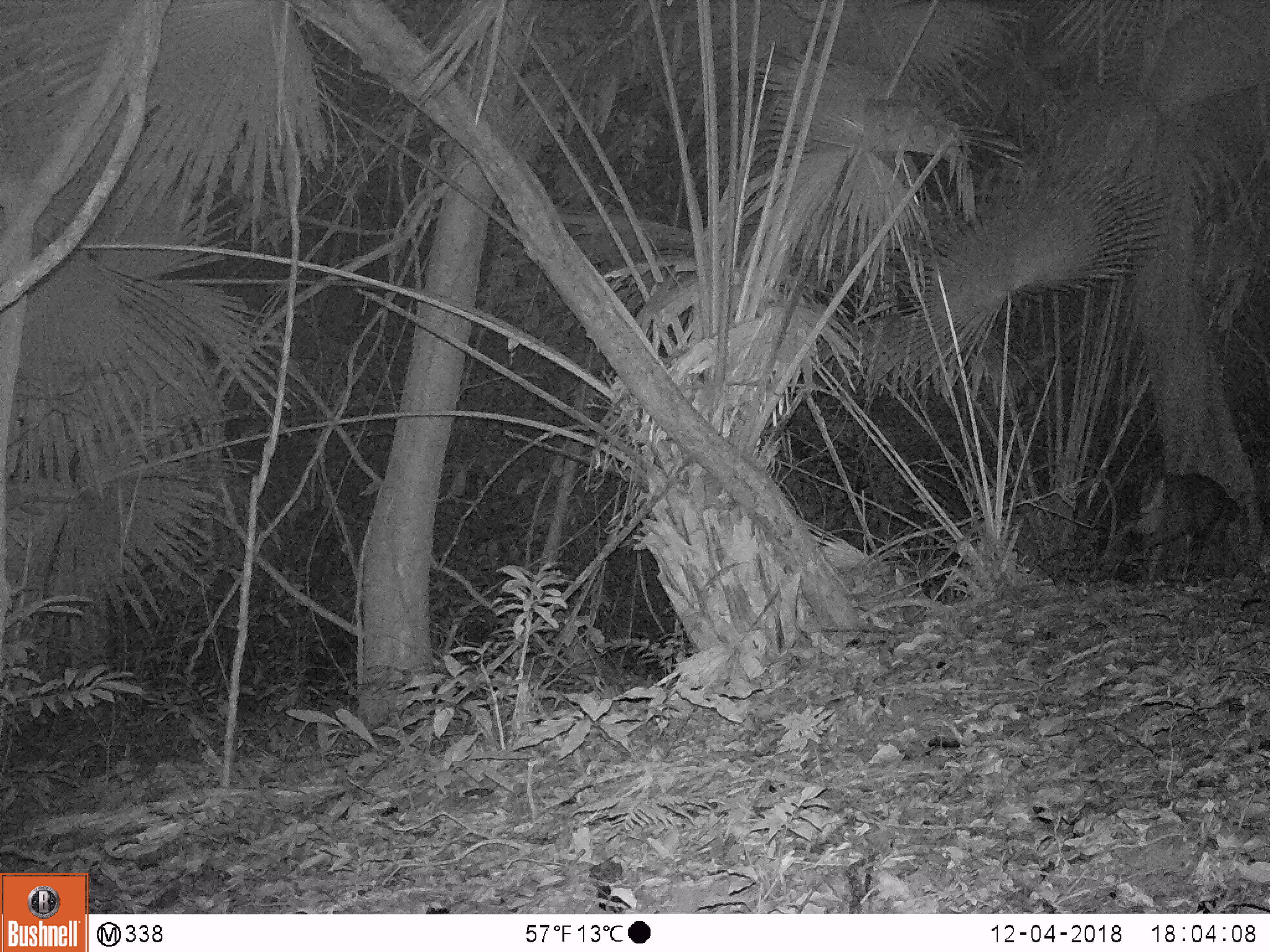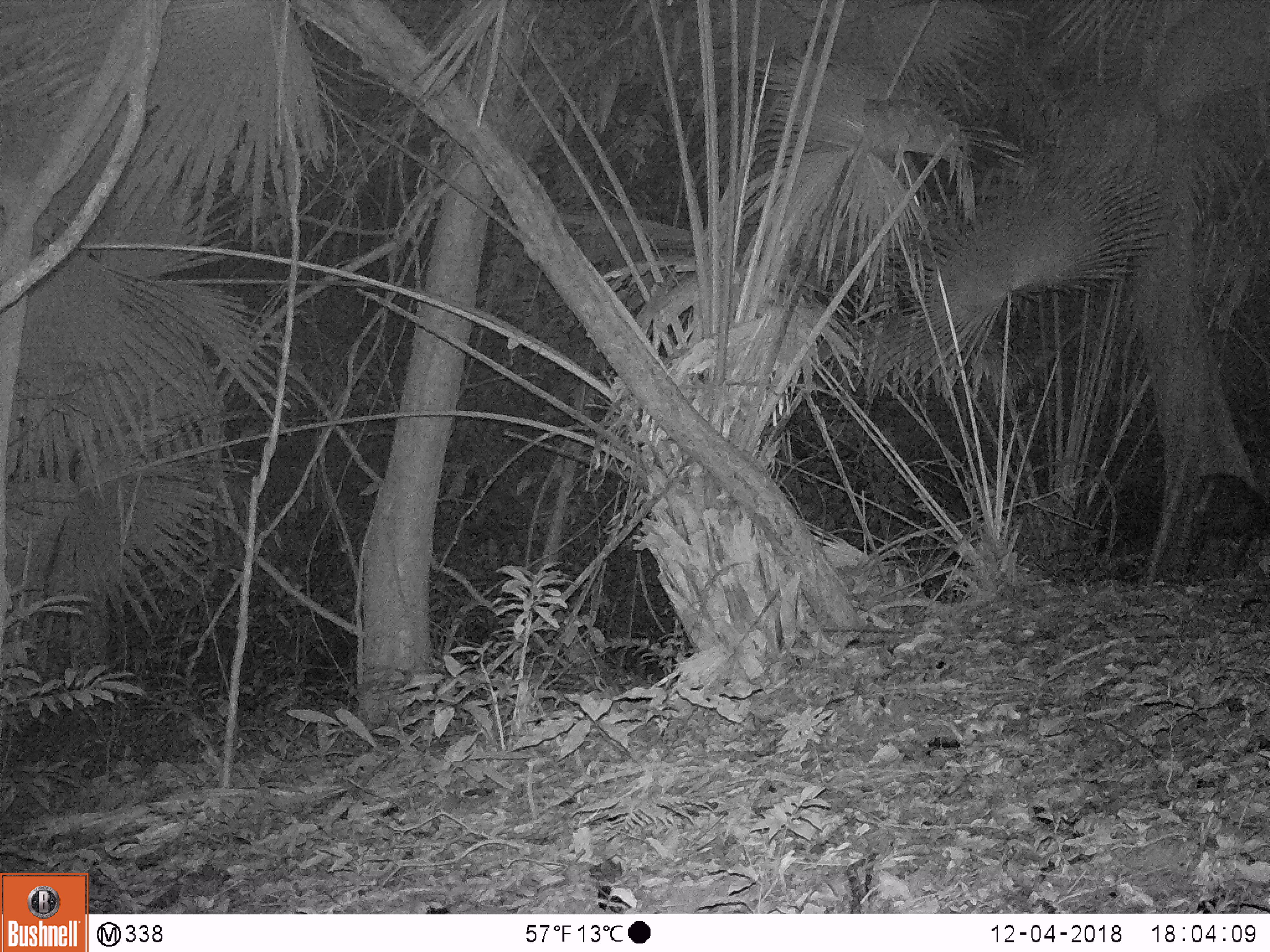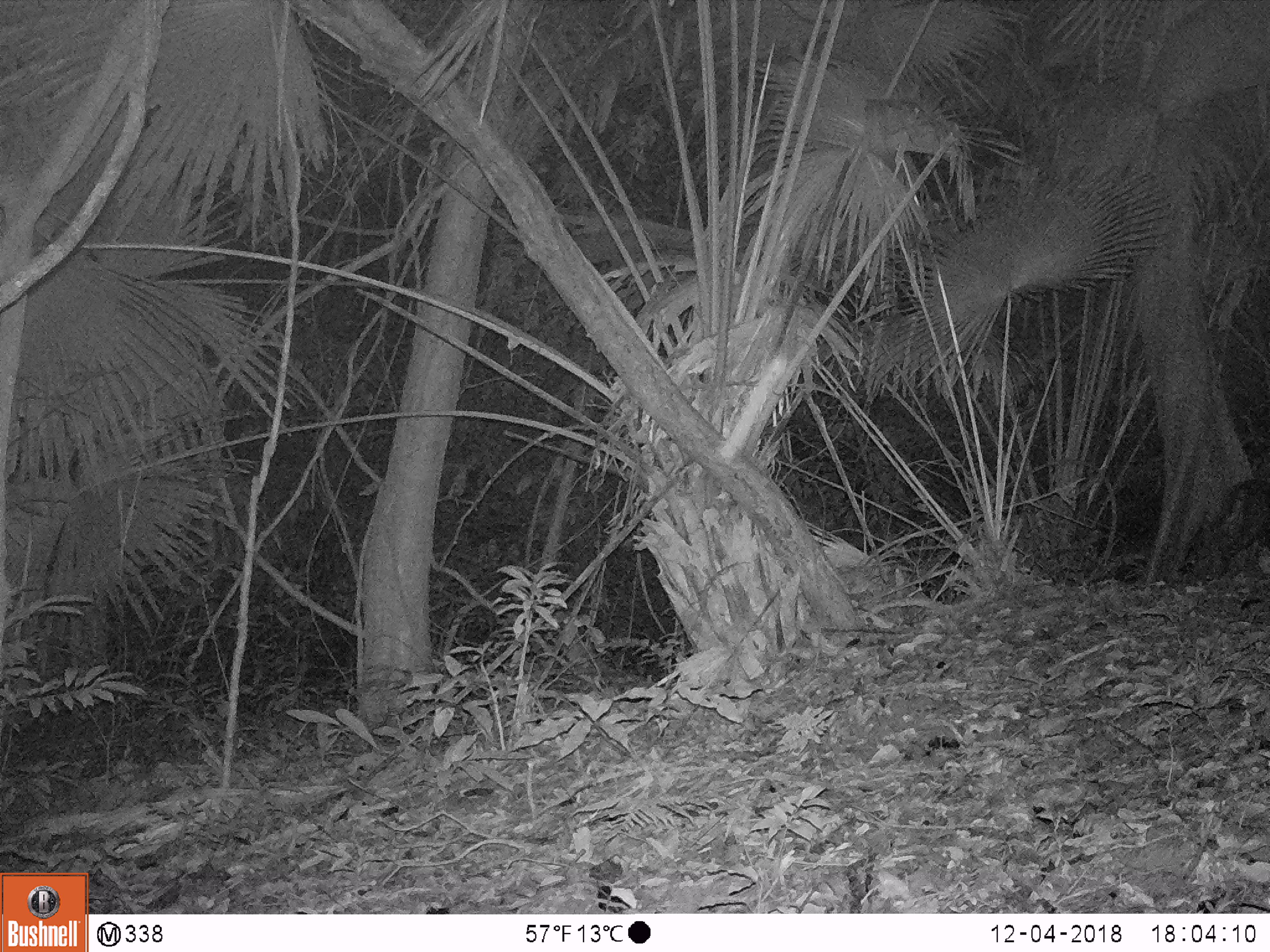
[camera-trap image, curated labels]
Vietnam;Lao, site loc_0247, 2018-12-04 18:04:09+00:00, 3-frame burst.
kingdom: Animalia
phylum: Chordata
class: Mammalia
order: Artiodactyla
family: Cervidae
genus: Muntiacus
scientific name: Muntiacus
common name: muntjacs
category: unidentified muntjac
Unidentified muntjac (muntjacs) (Muntiacus). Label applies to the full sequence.